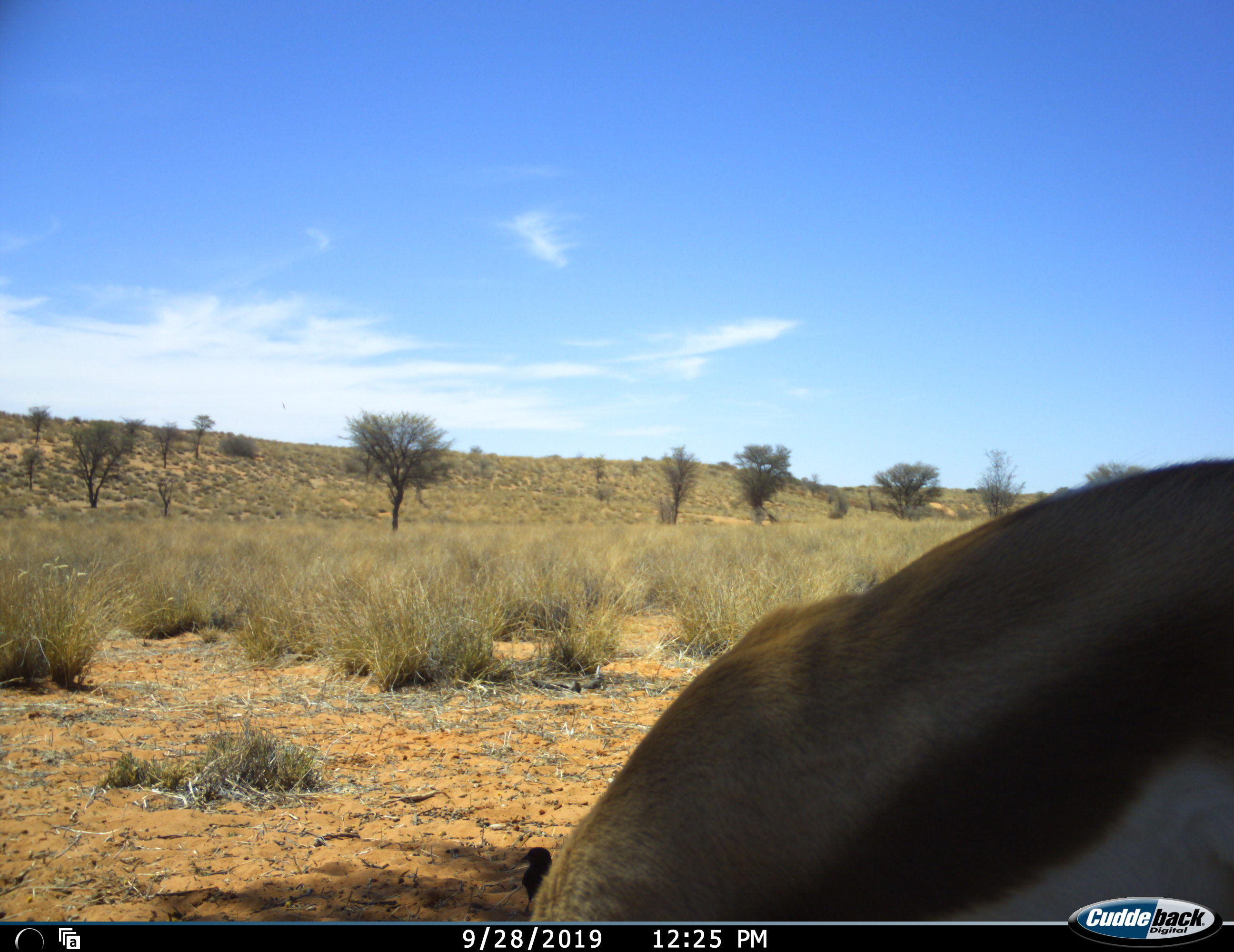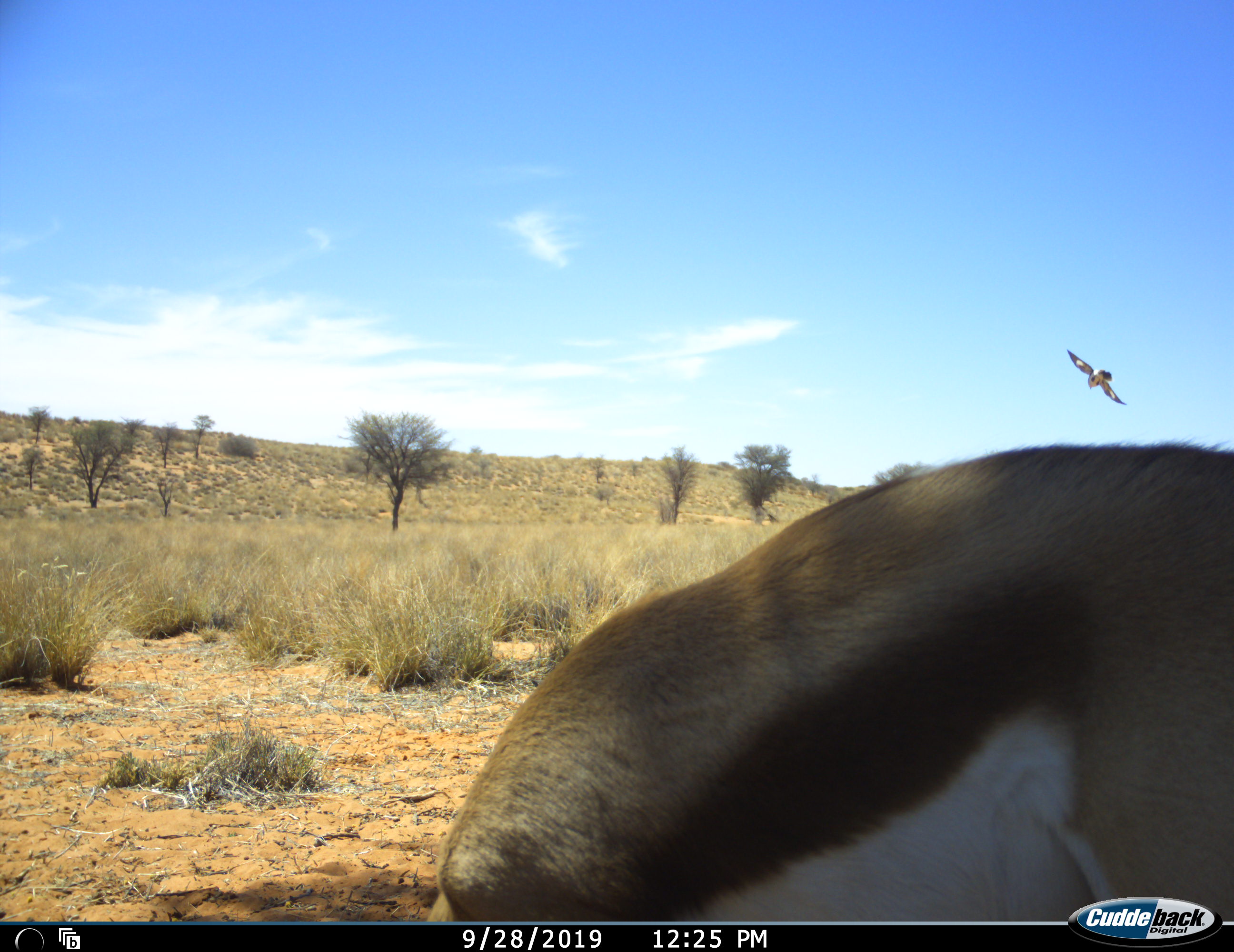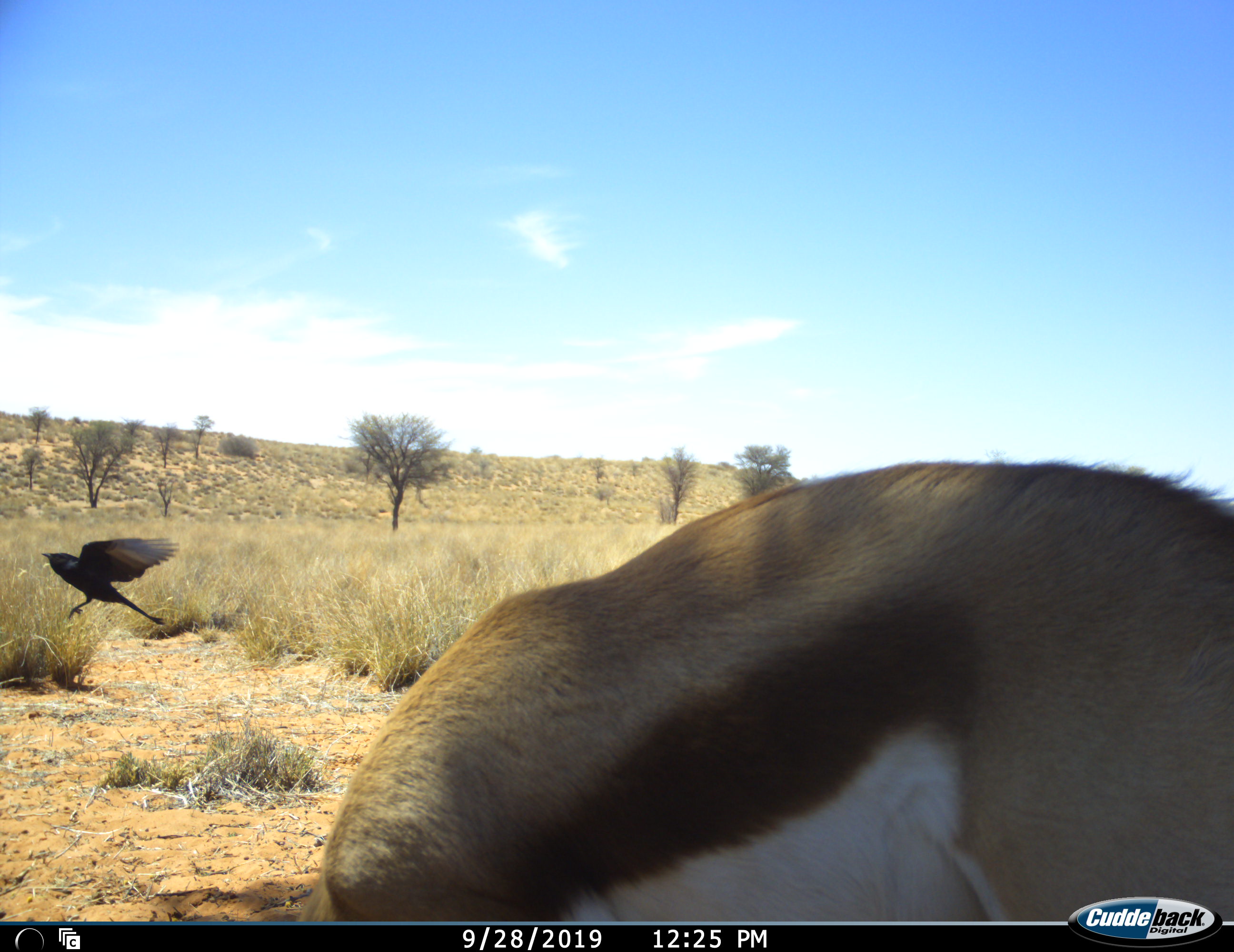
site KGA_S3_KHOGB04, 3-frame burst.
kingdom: Animalia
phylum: Chordata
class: Aves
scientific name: Aves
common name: bird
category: birdother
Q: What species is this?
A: Birdother (bird) (Aves).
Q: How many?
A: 1.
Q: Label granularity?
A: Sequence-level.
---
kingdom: Animalia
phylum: Chordata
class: Mammalia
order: Artiodactyla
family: Bovidae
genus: Antidorcas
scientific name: Antidorcas marsupialis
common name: springbok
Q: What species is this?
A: Springbok (Antidorcas marsupialis).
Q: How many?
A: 1.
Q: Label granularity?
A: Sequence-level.